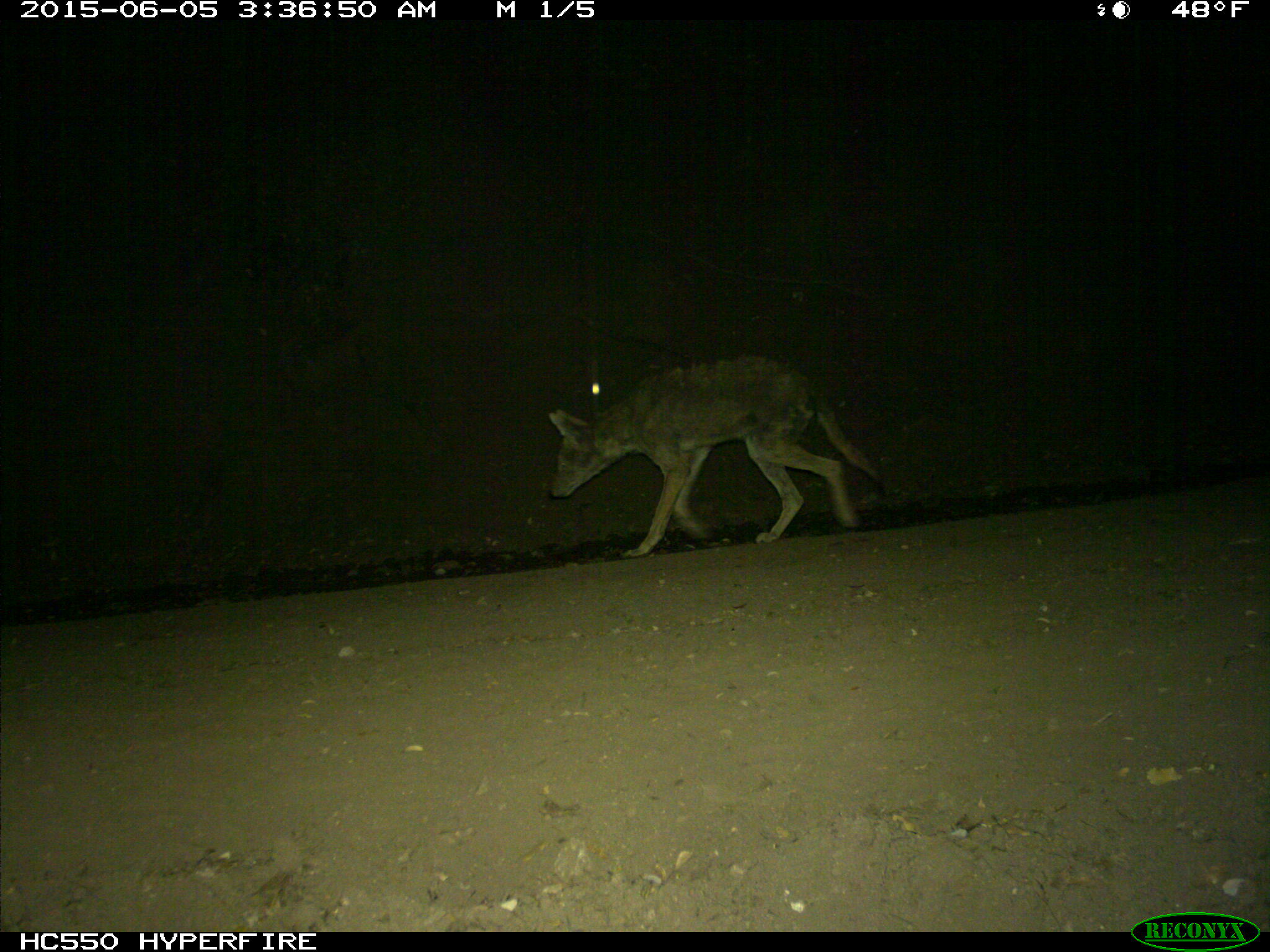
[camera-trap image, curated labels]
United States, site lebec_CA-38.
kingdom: Animalia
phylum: Chordata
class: Mammalia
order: Carnivora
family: Canidae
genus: Canis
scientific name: Canis latrans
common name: coyote